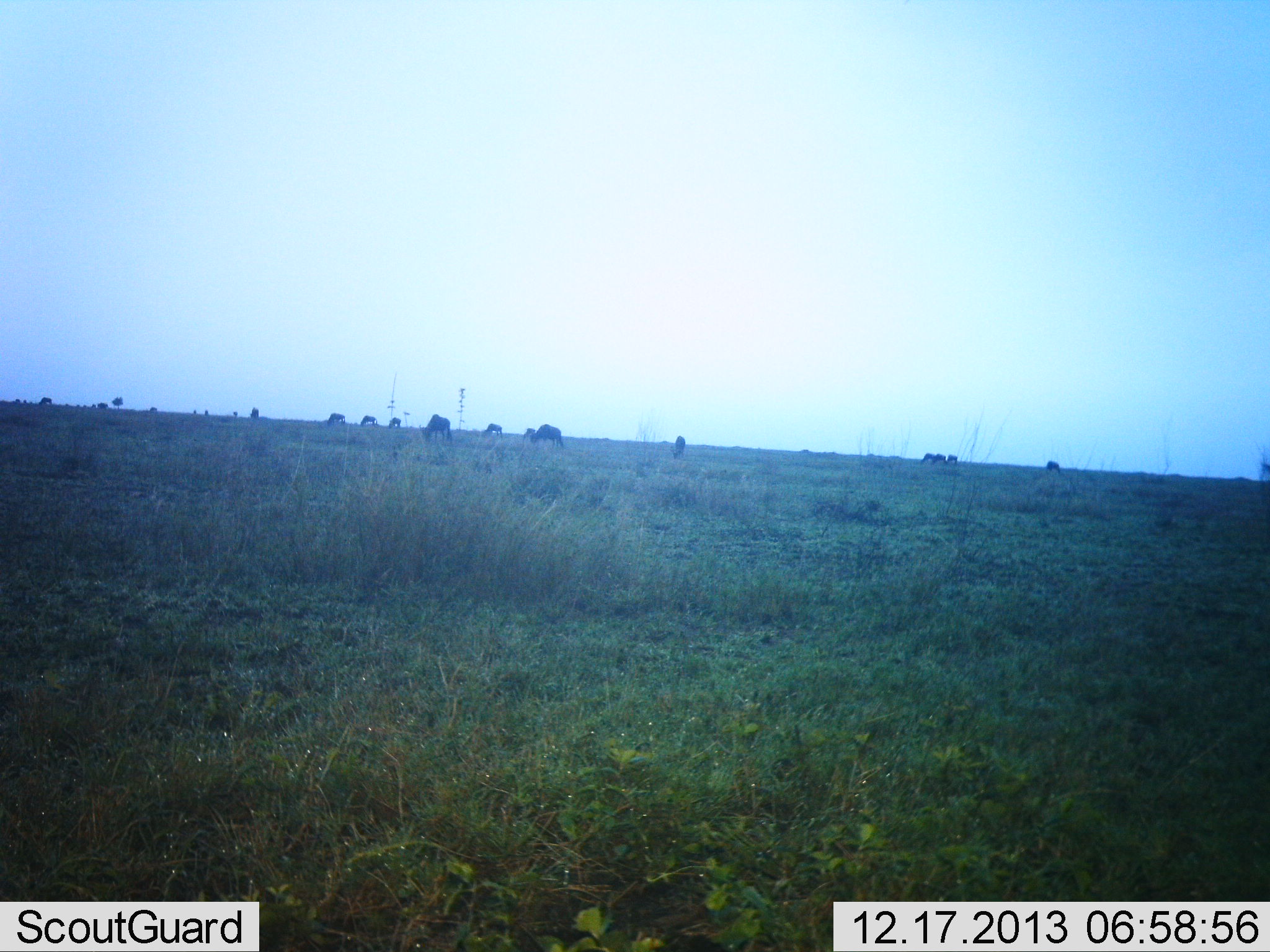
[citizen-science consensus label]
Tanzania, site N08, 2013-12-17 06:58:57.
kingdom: Animalia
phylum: Chordata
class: Mammalia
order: Artiodactyla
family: Bovidae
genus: Connochaetes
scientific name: Connochaetes taurinus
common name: blue wildebeest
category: wildebeest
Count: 11-50.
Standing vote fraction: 30%.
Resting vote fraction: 0%.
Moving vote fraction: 0%.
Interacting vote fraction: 0%.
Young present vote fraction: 0%.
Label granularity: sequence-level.